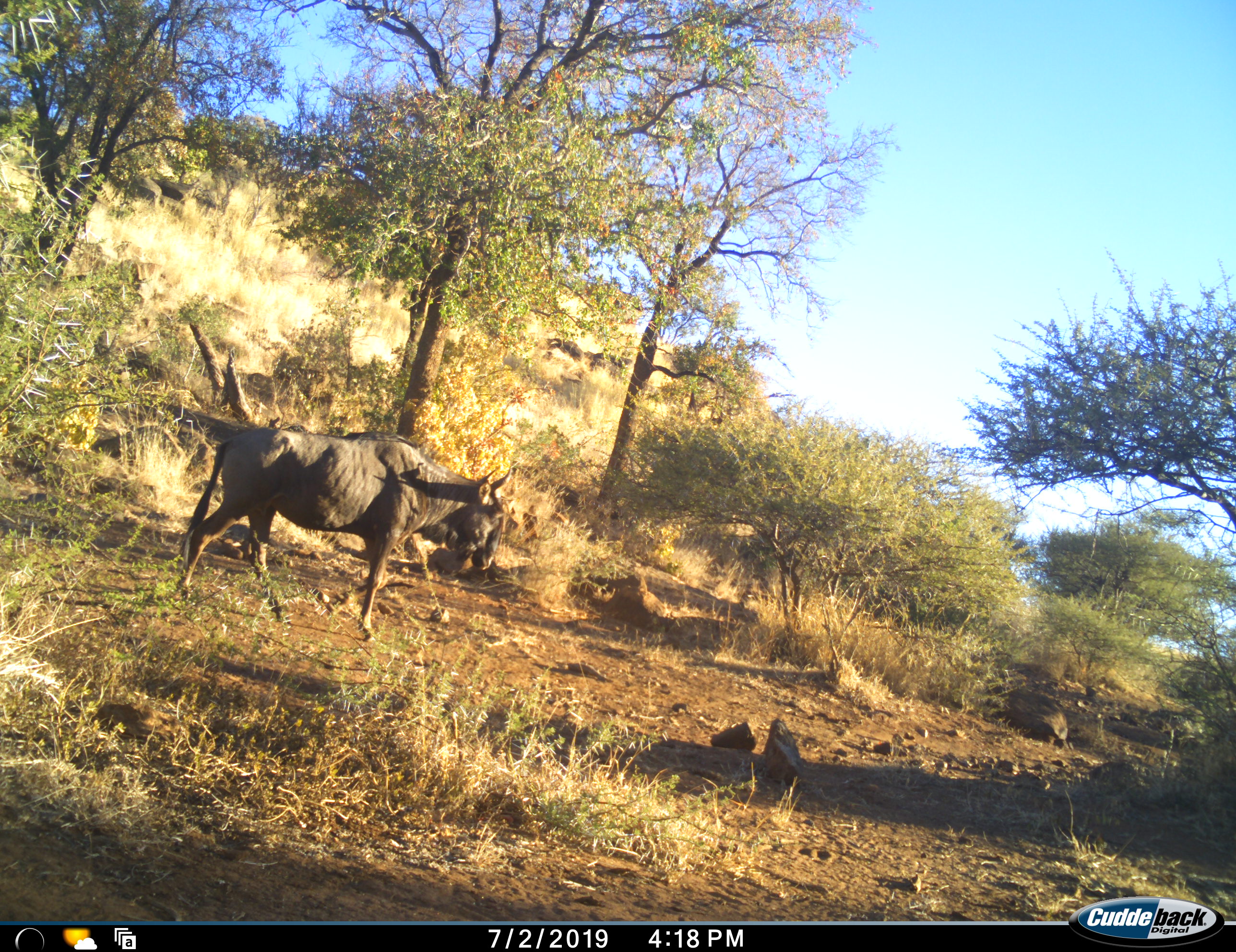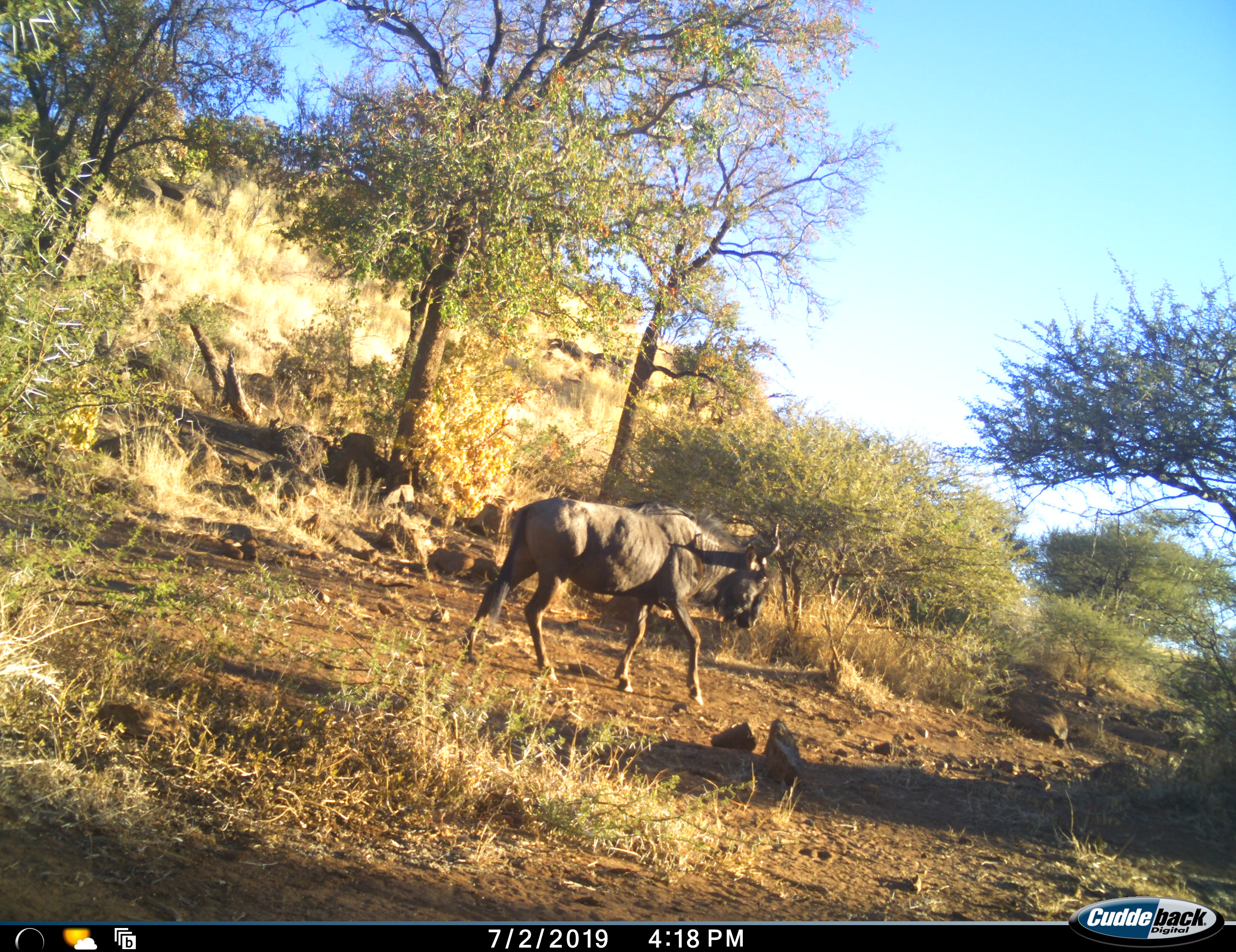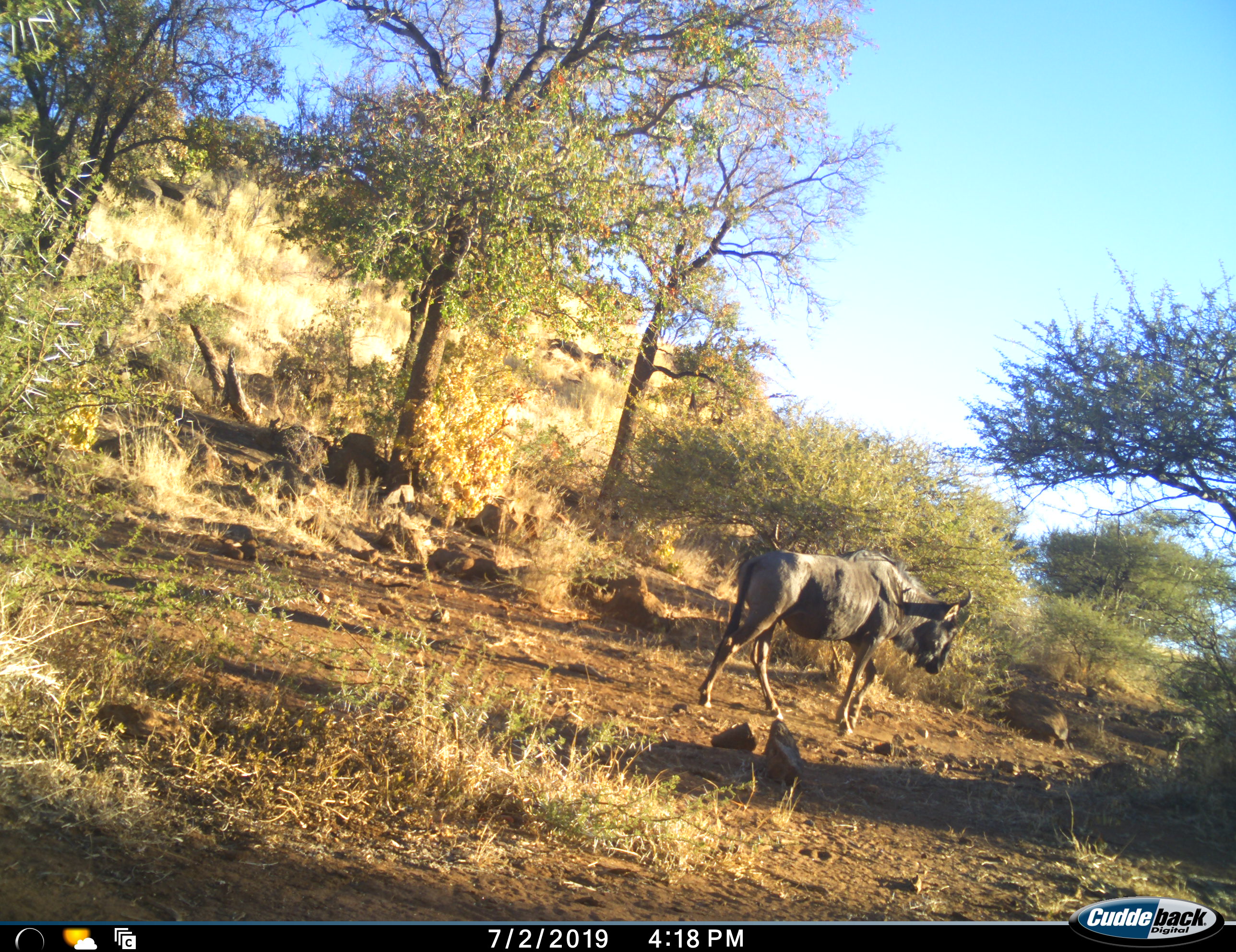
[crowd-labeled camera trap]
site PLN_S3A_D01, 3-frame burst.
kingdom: Animalia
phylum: Chordata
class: Mammalia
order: Artiodactyla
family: Bovidae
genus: Connochaetes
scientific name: Connochaetes taurinus taurinus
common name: blue wildebeest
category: wildebeestblue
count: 1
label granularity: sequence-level